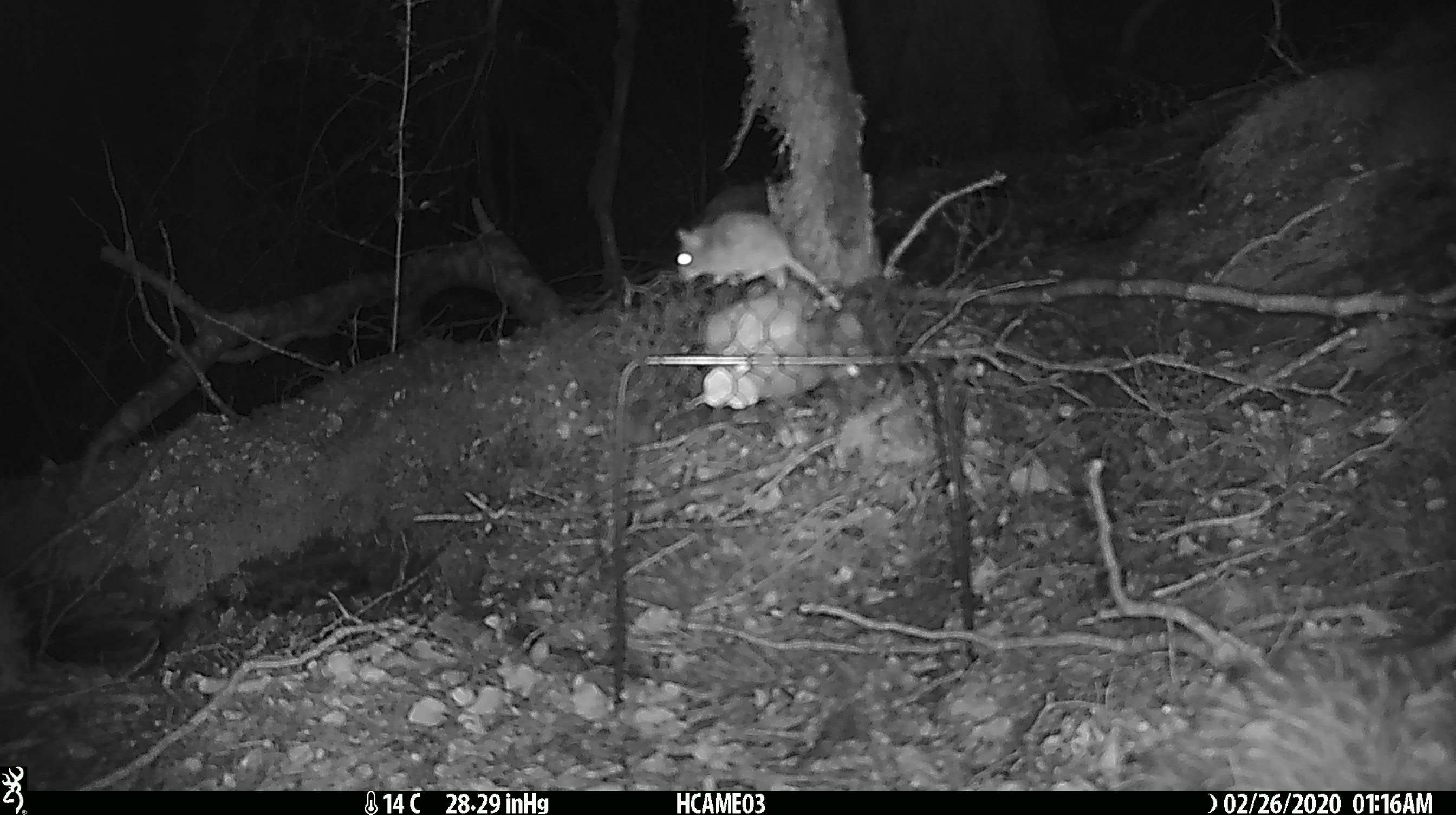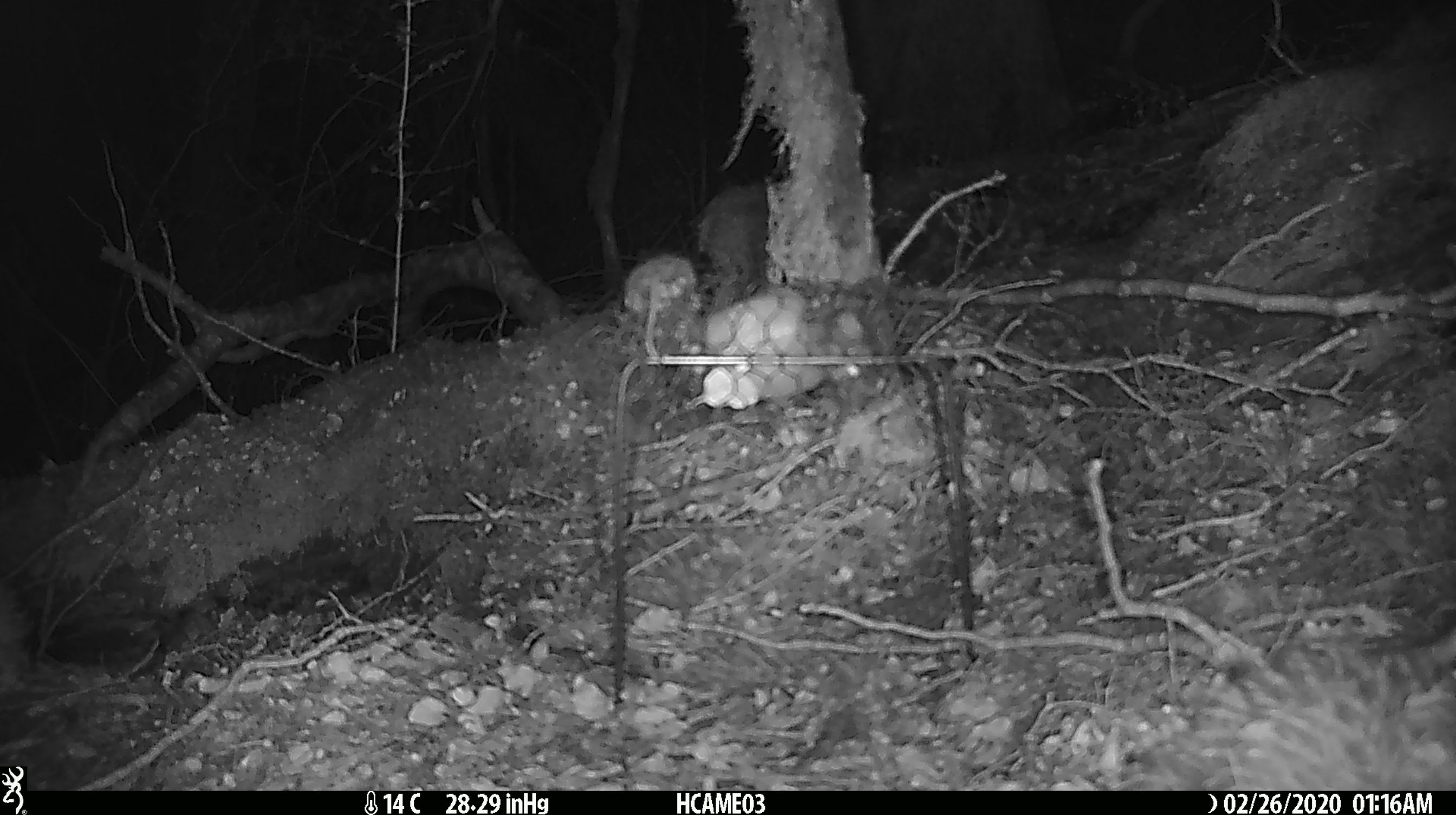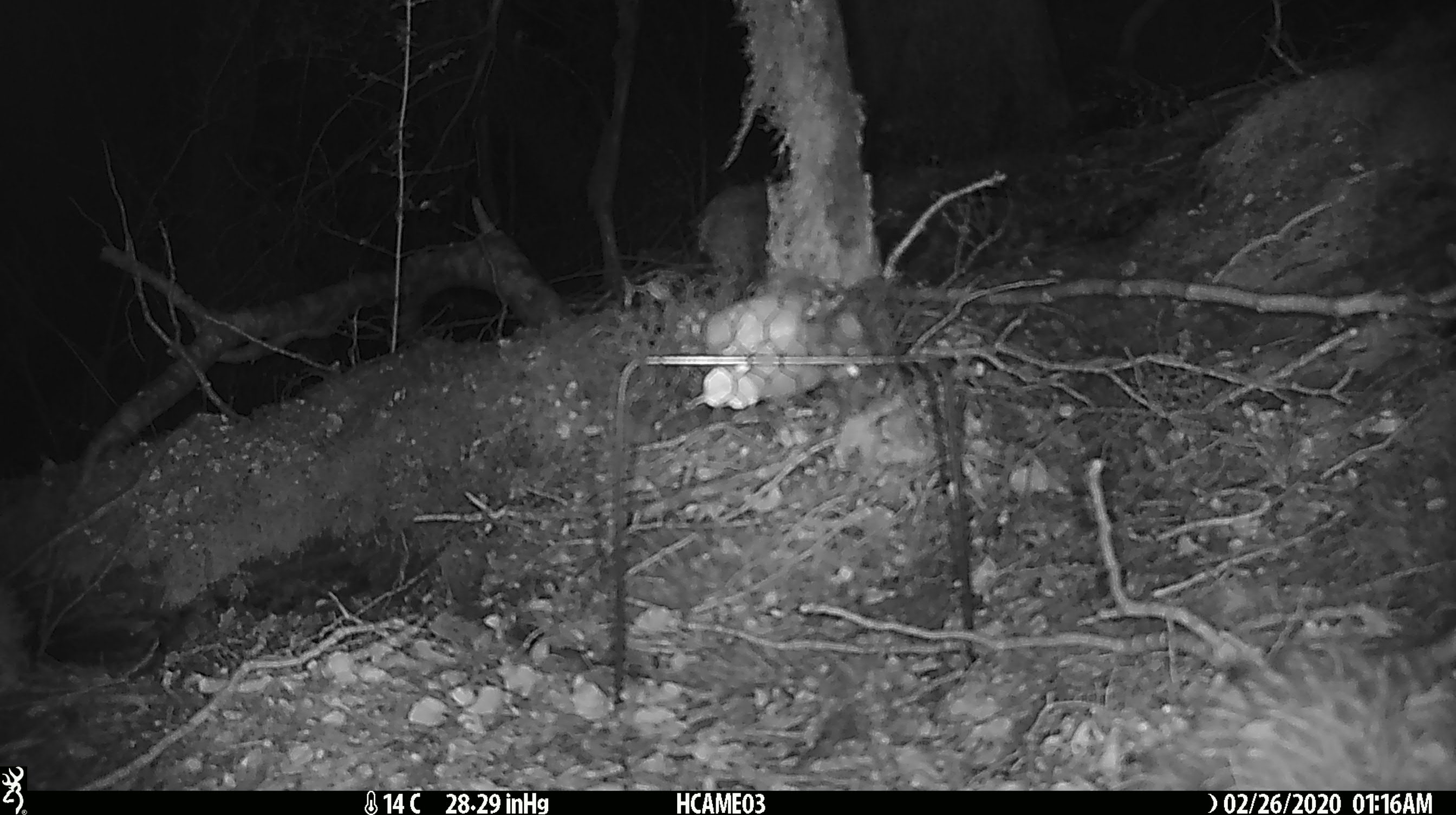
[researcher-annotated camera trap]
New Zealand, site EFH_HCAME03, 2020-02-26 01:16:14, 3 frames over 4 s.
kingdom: Animalia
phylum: Chordata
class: Mammalia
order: Rodentia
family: Muridae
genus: Mus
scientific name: Mus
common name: mouse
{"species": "mouse (Mus)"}